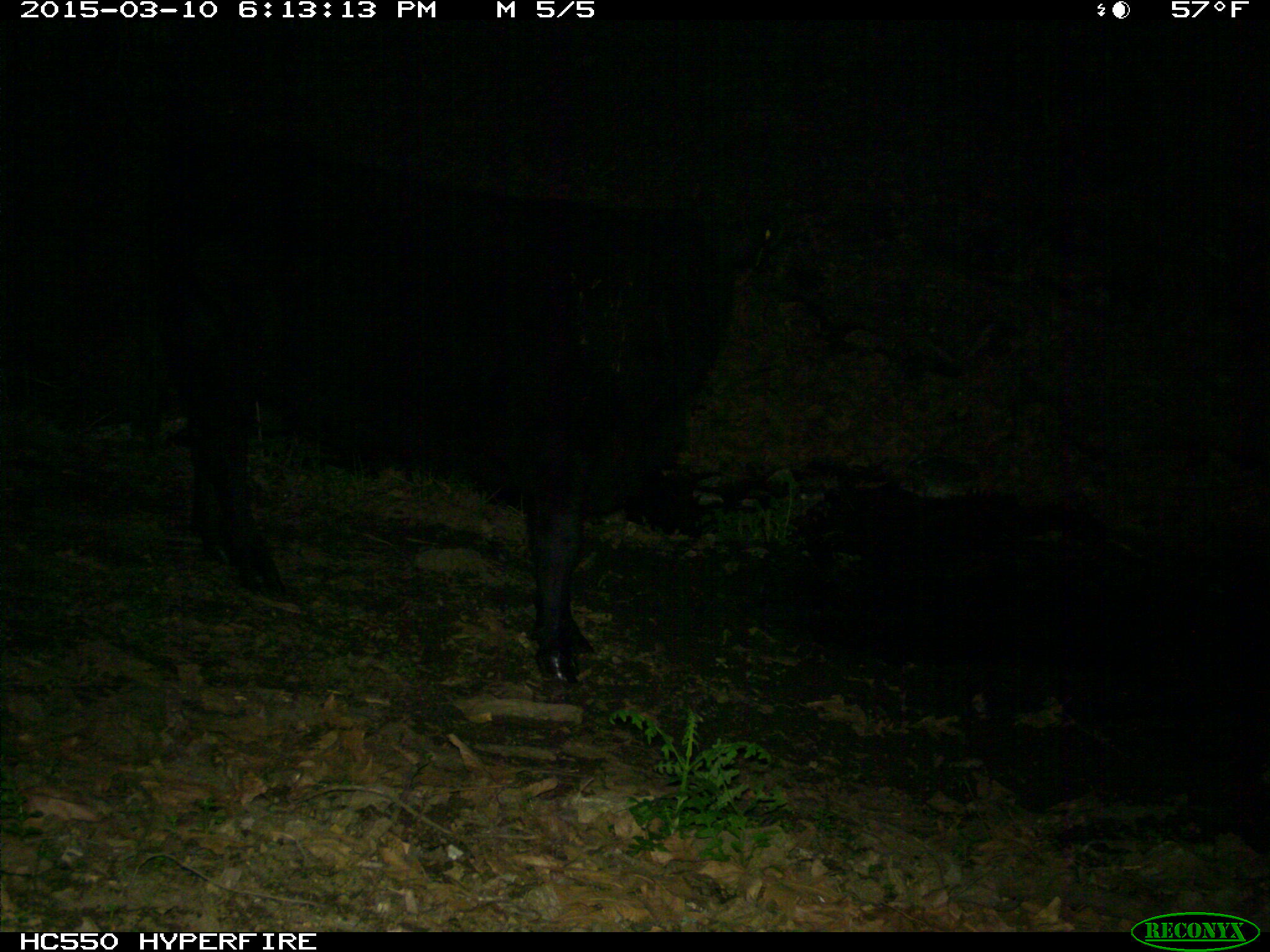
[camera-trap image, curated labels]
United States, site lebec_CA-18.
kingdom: Animalia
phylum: Chordata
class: Mammalia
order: Artiodactyla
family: Bovidae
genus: Bos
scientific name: Bos taurus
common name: domestic cow